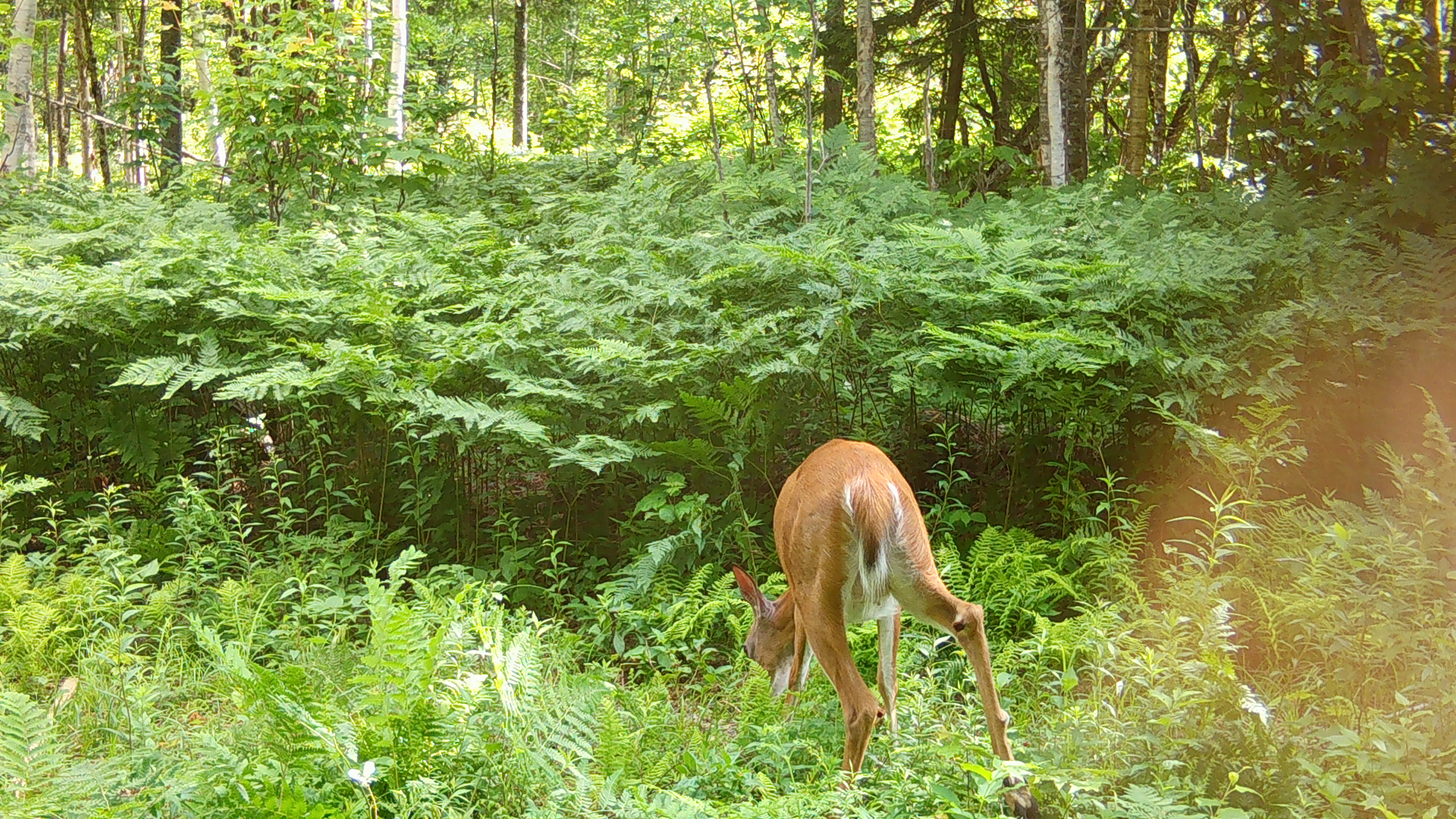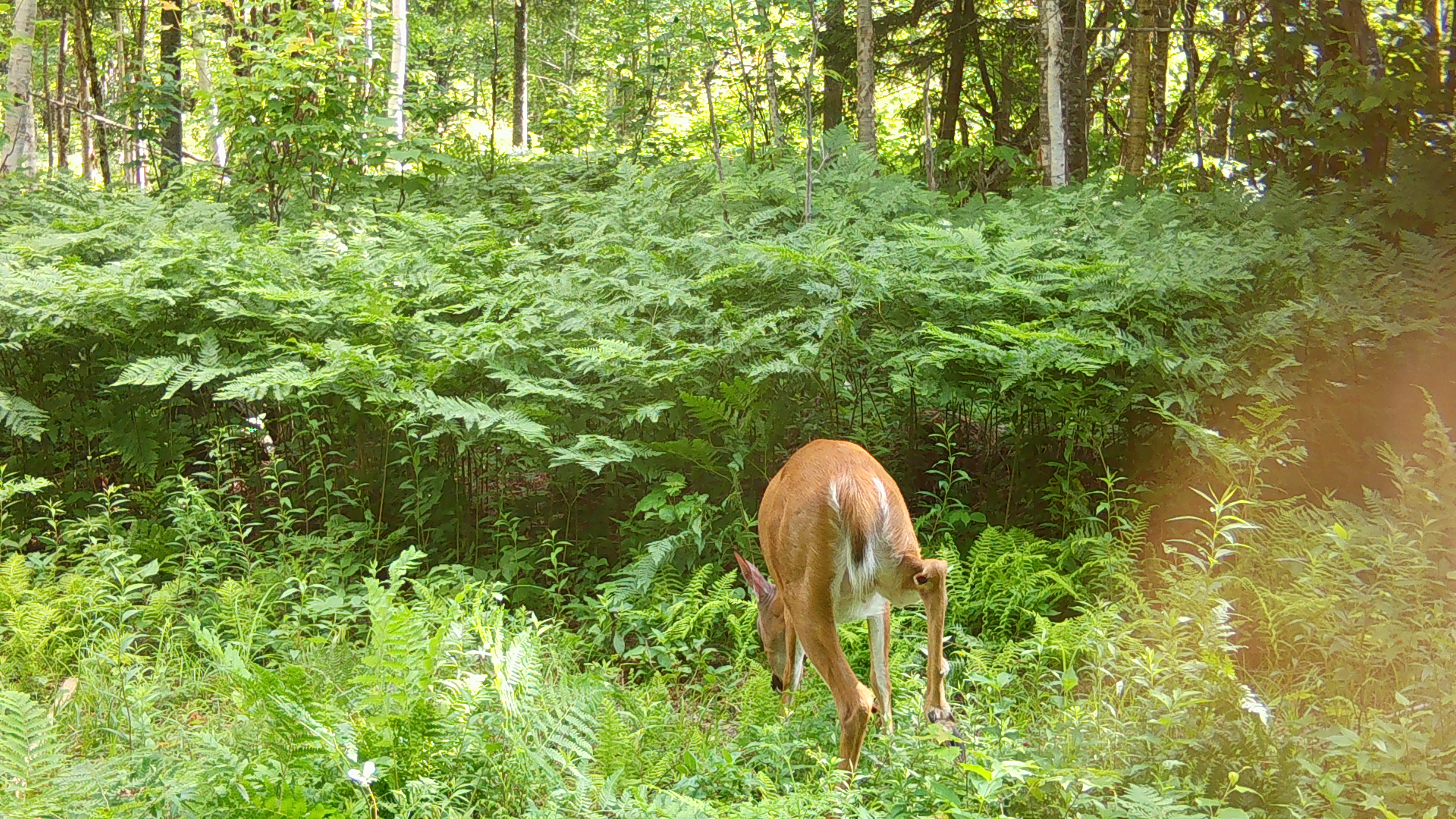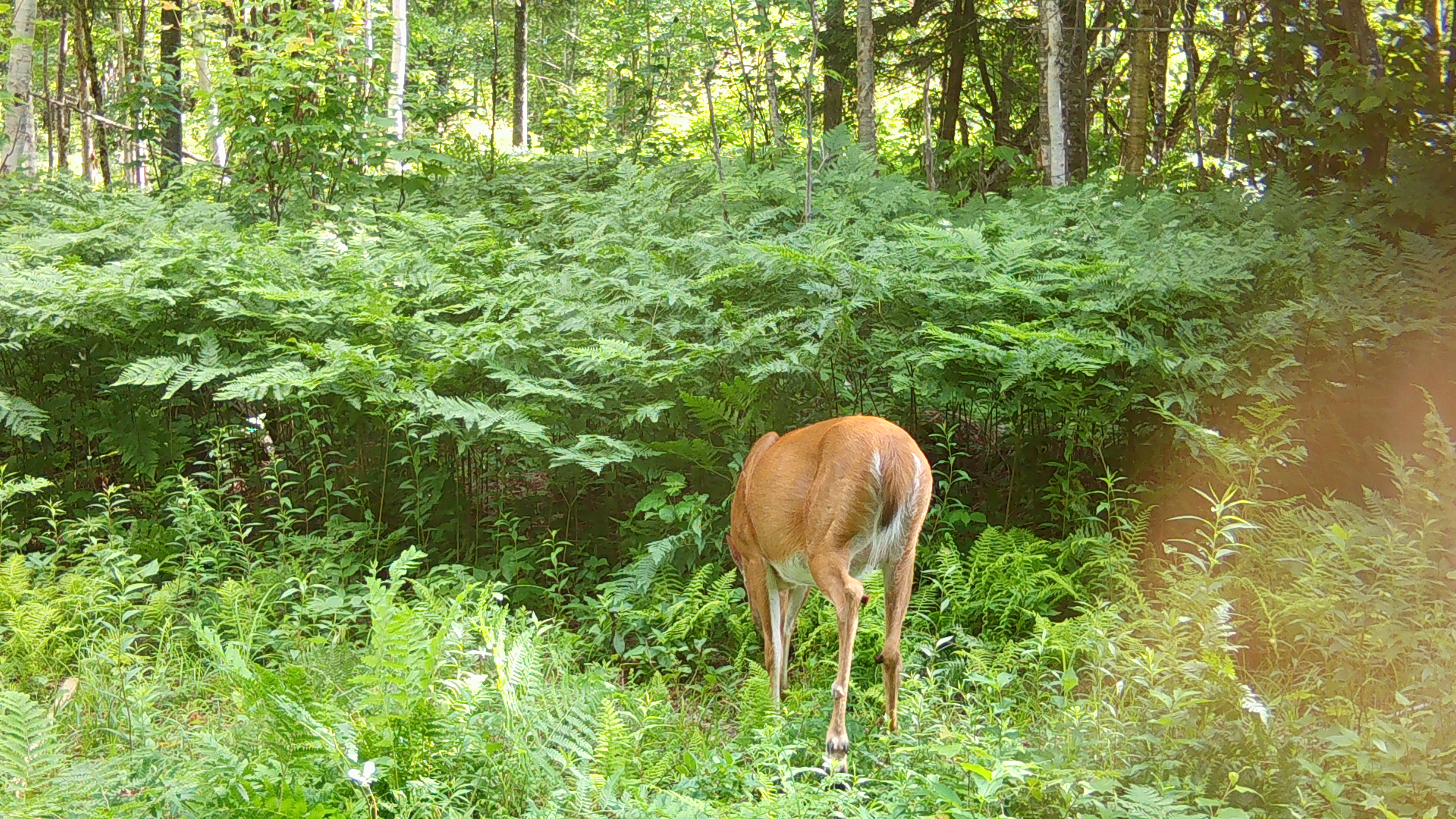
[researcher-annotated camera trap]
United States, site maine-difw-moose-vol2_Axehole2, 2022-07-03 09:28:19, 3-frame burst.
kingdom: Animalia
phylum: Chordata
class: Mammalia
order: Artiodactyla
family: Cervidae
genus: Odocoileus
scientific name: Odocoileus virginianus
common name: white-tailed deer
White-tailed deer (Odocoileus virginianus).